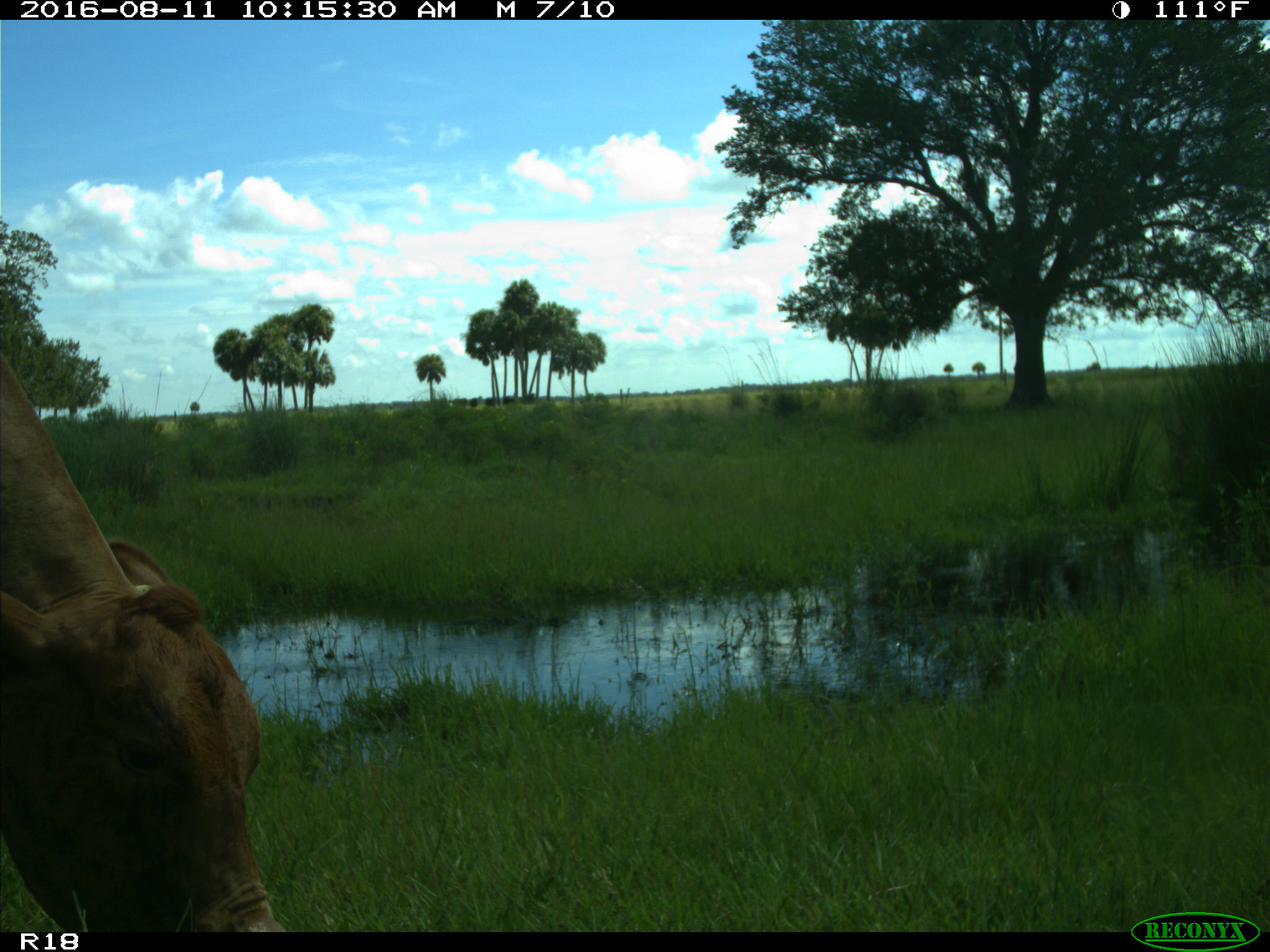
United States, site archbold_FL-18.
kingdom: Animalia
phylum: Chordata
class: Mammalia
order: Artiodactyla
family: Bovidae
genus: Bos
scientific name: Bos taurus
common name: domestic cow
Bos taurus (domestic cow).